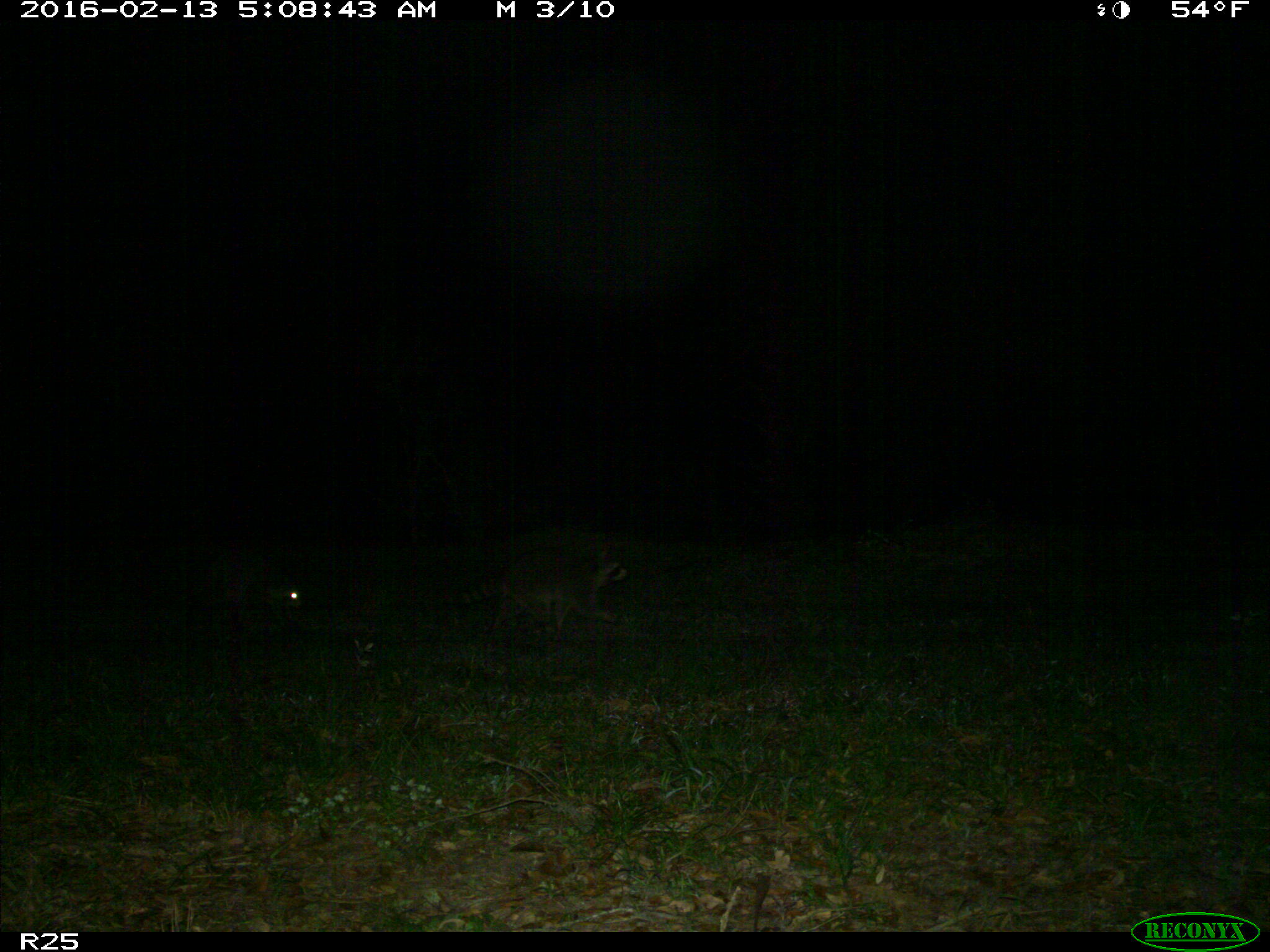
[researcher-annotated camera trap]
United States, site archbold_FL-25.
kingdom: Animalia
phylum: Chordata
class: Mammalia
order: Carnivora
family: Procyonidae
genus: Procyon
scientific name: Procyon lotor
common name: common raccoon